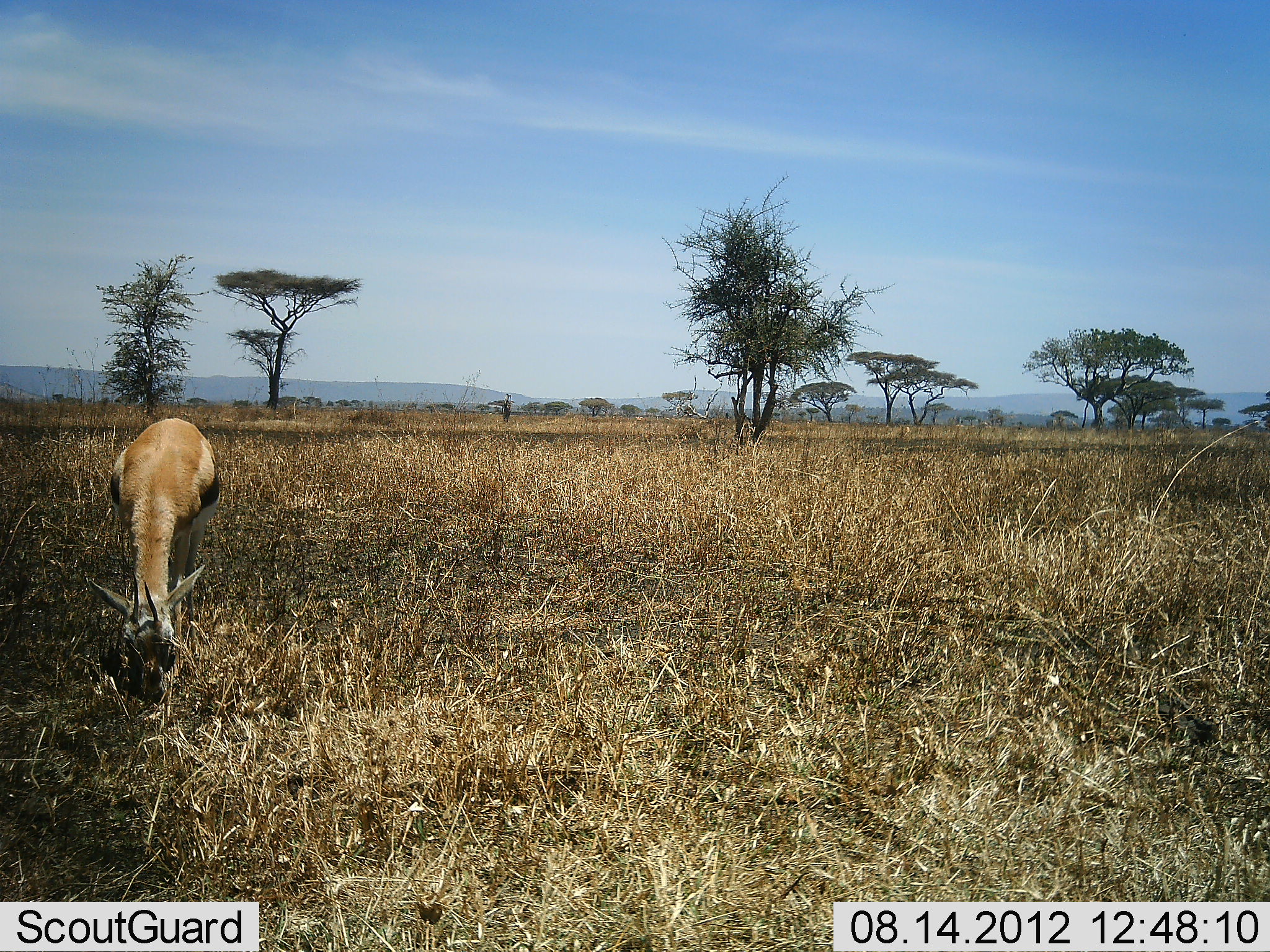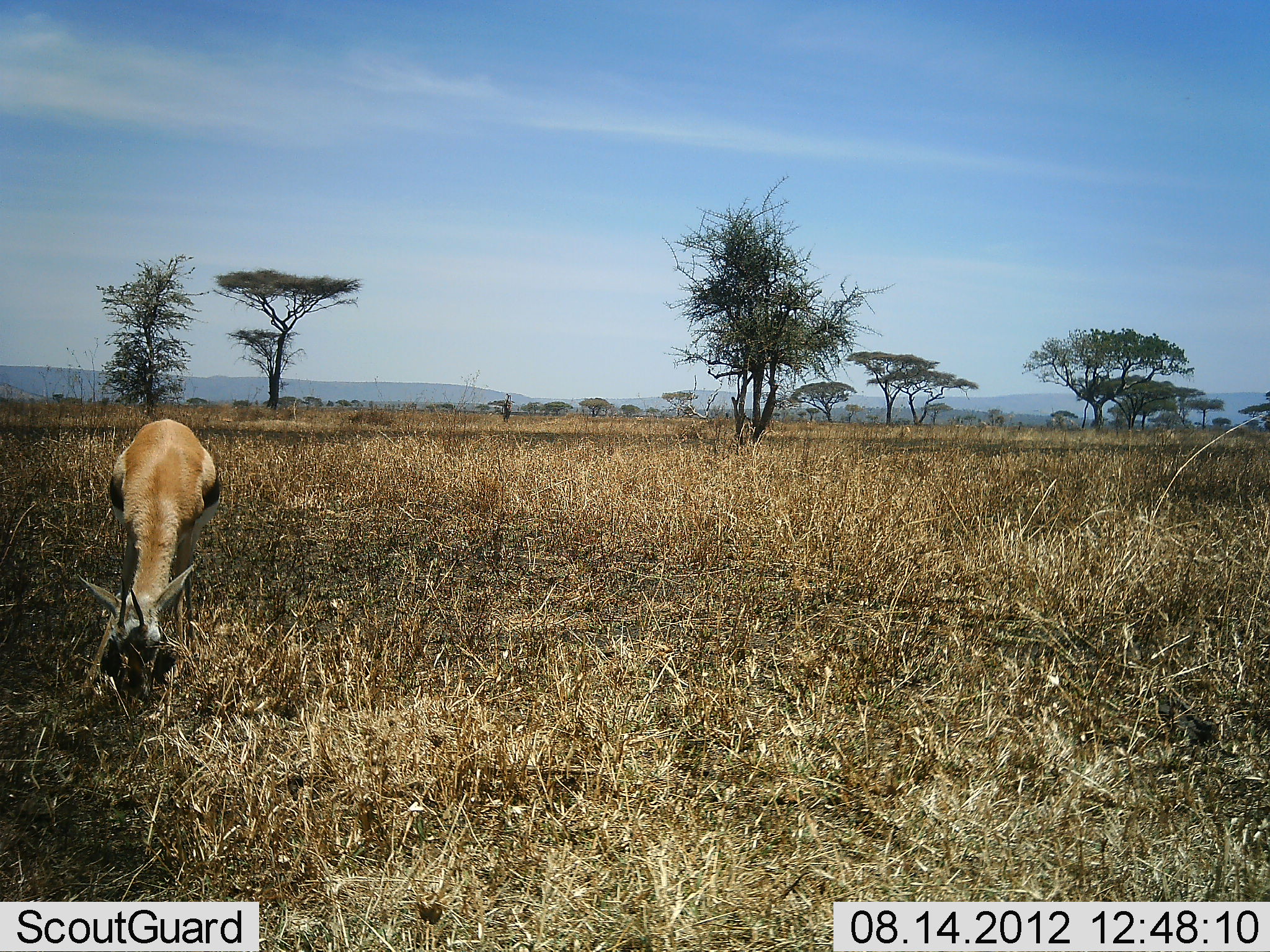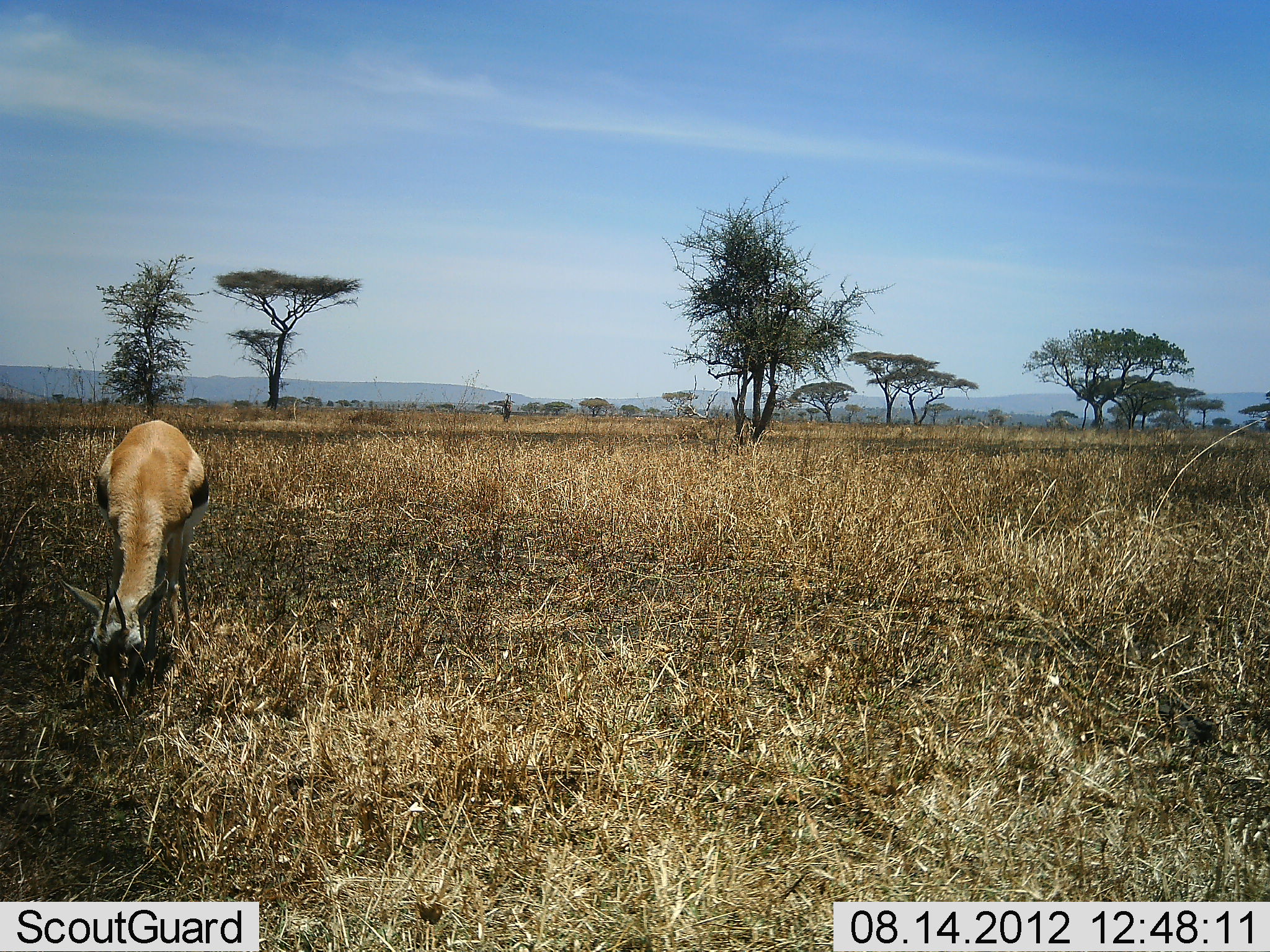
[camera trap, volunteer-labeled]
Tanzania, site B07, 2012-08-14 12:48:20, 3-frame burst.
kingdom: Animalia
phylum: Chordata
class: Mammalia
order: Artiodactyla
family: Bovidae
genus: Eudorcas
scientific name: Eudorcas thomsonii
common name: thomson's gazelle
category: gazellethomsons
Gazellethomsons (thomson's gazelle) (Eudorcas thomsonii), count 1. Behavior (volunteer vote fractions): standing 30%, resting 0%, moving 10%, interacting 0%. Young present (vote fraction): 0%. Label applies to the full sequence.